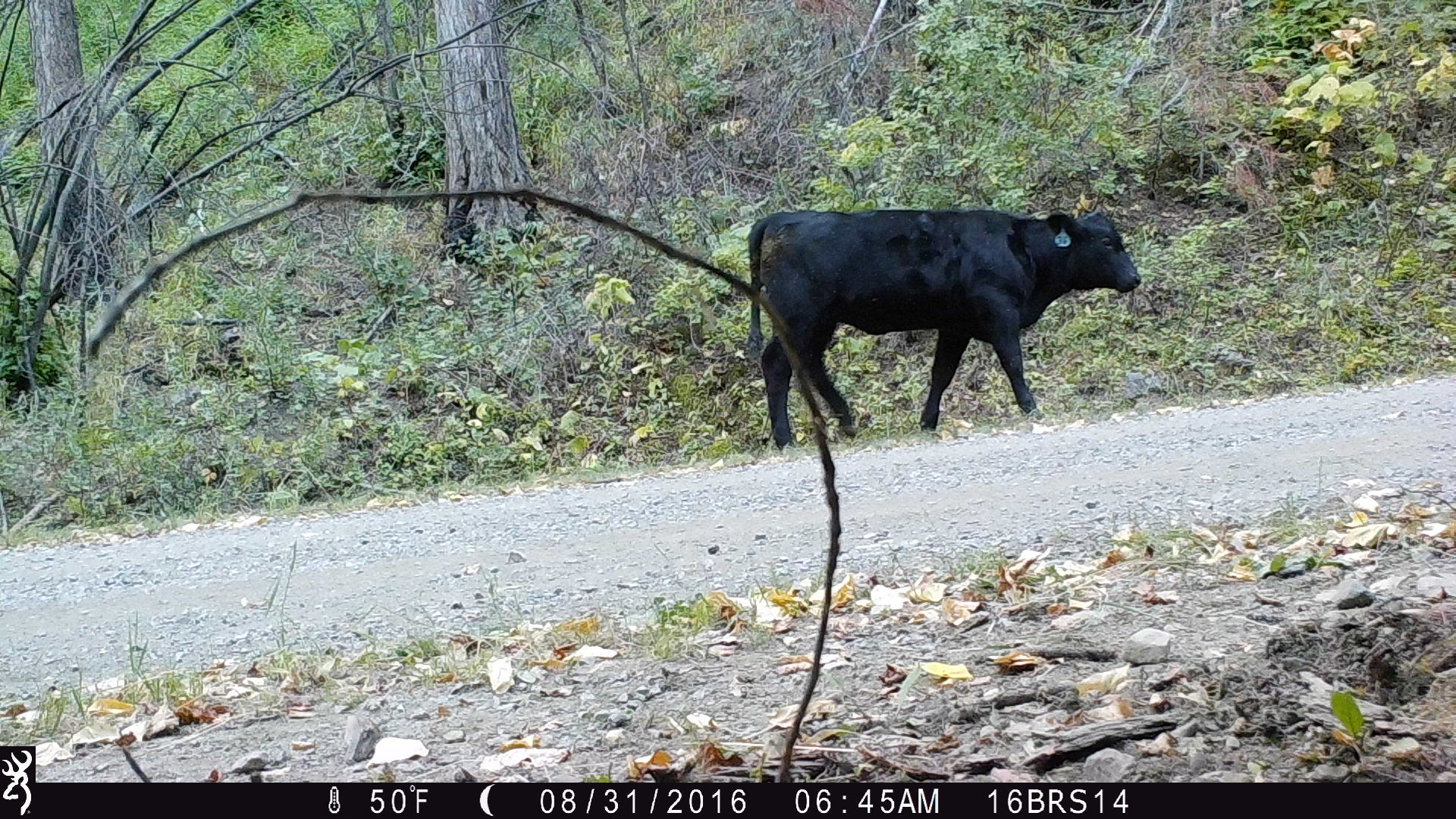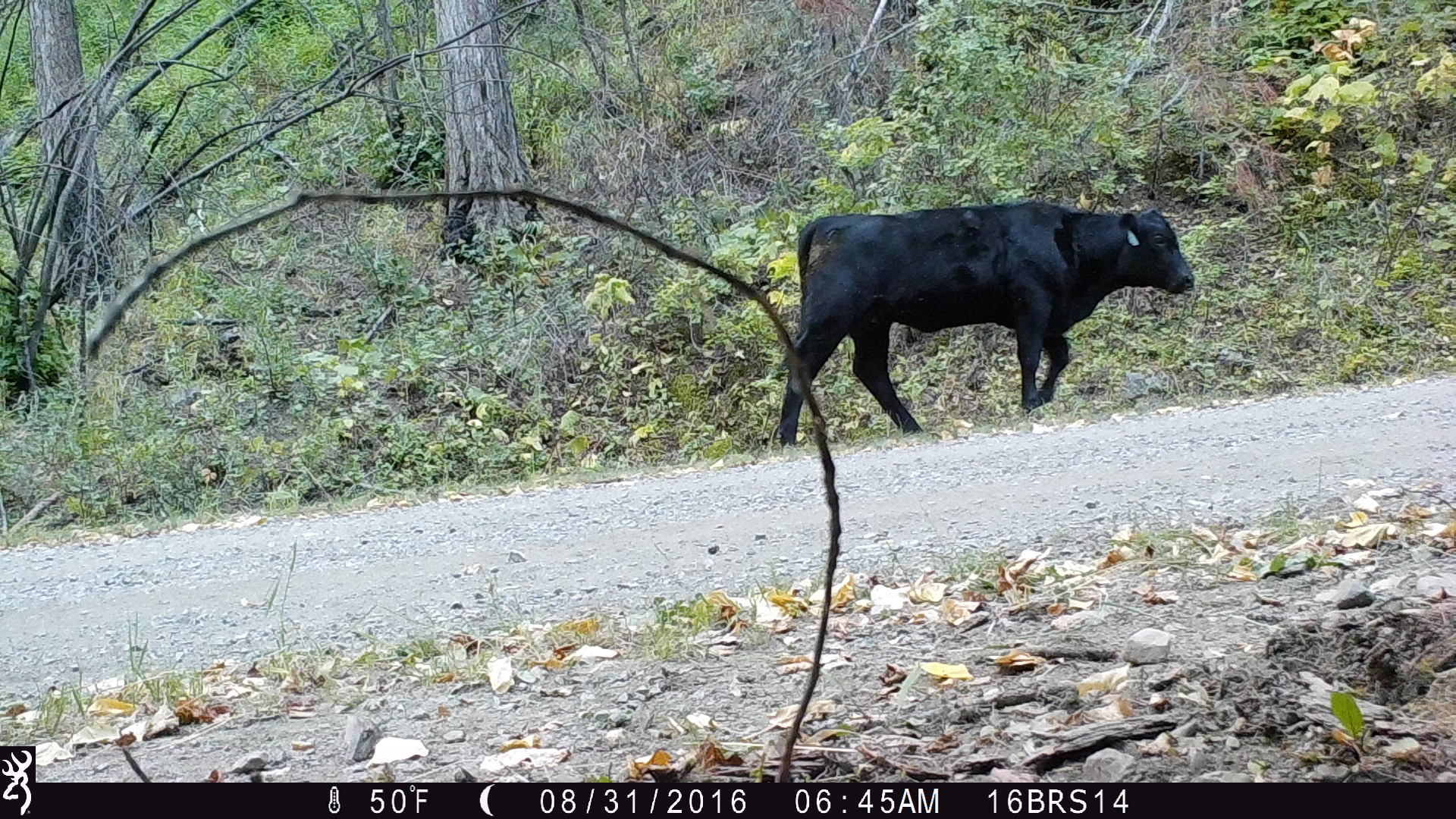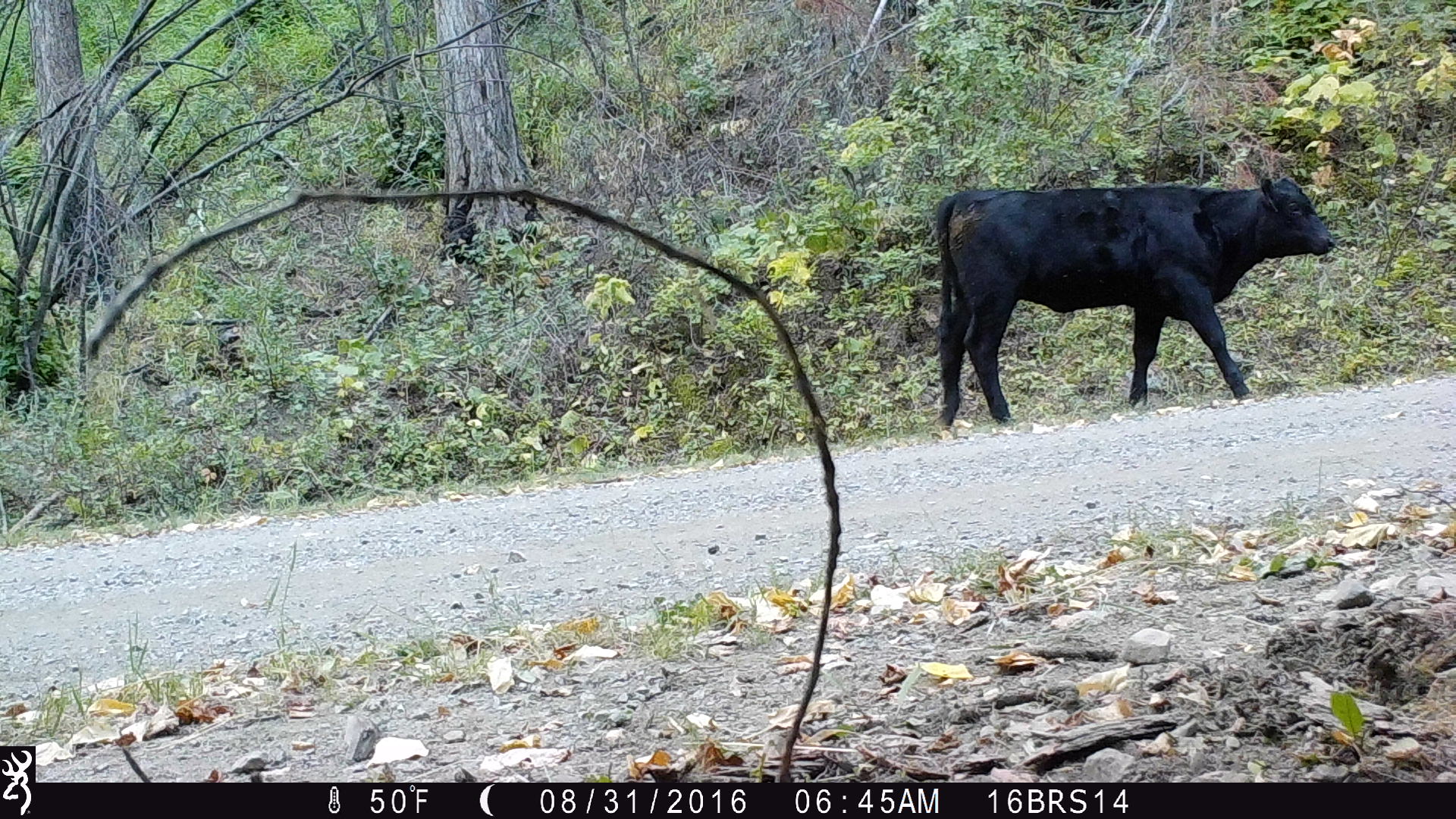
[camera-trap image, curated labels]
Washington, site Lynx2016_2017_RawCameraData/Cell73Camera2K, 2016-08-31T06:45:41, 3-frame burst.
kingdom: Animalia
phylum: Chordata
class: Mammalia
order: Artiodactyla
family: Bovidae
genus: Bos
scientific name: Bos taurus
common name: domestic cattle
Domestic cattle (Bos taurus). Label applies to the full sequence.